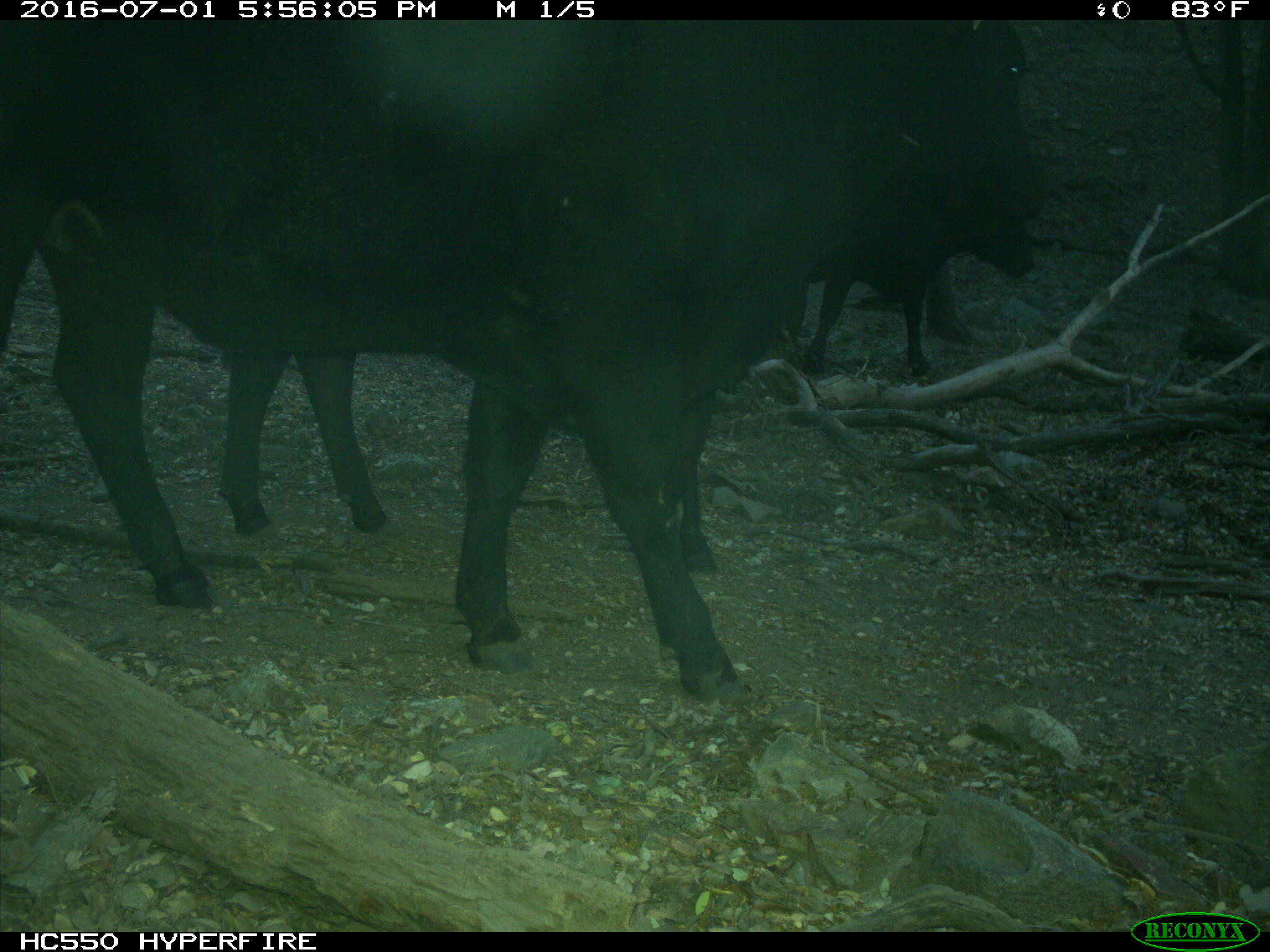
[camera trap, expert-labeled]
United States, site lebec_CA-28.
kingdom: Animalia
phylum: Chordata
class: Mammalia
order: Artiodactyla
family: Bovidae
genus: Bos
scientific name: Bos taurus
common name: domestic cow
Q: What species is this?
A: Bos taurus (domestic cow).